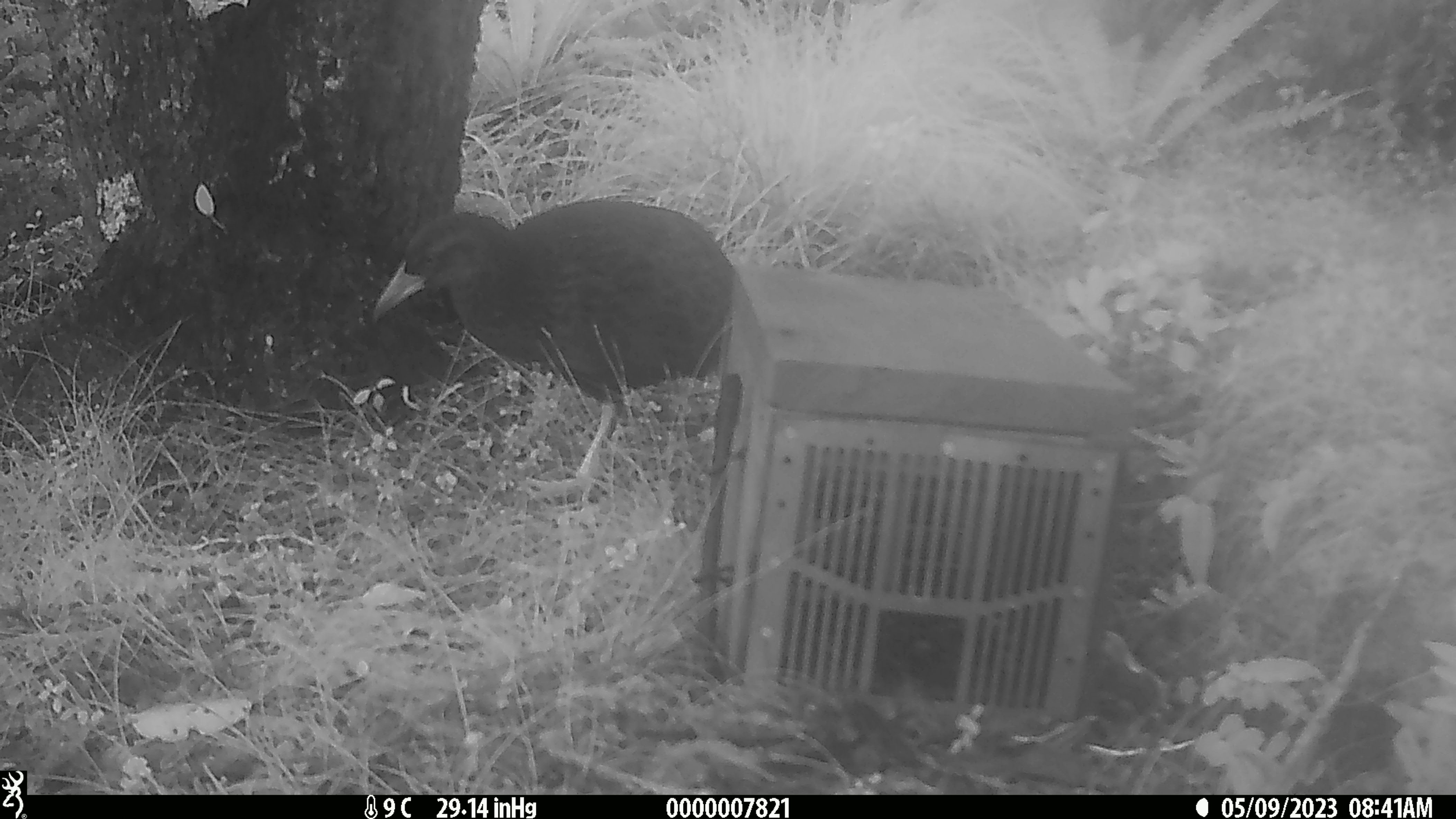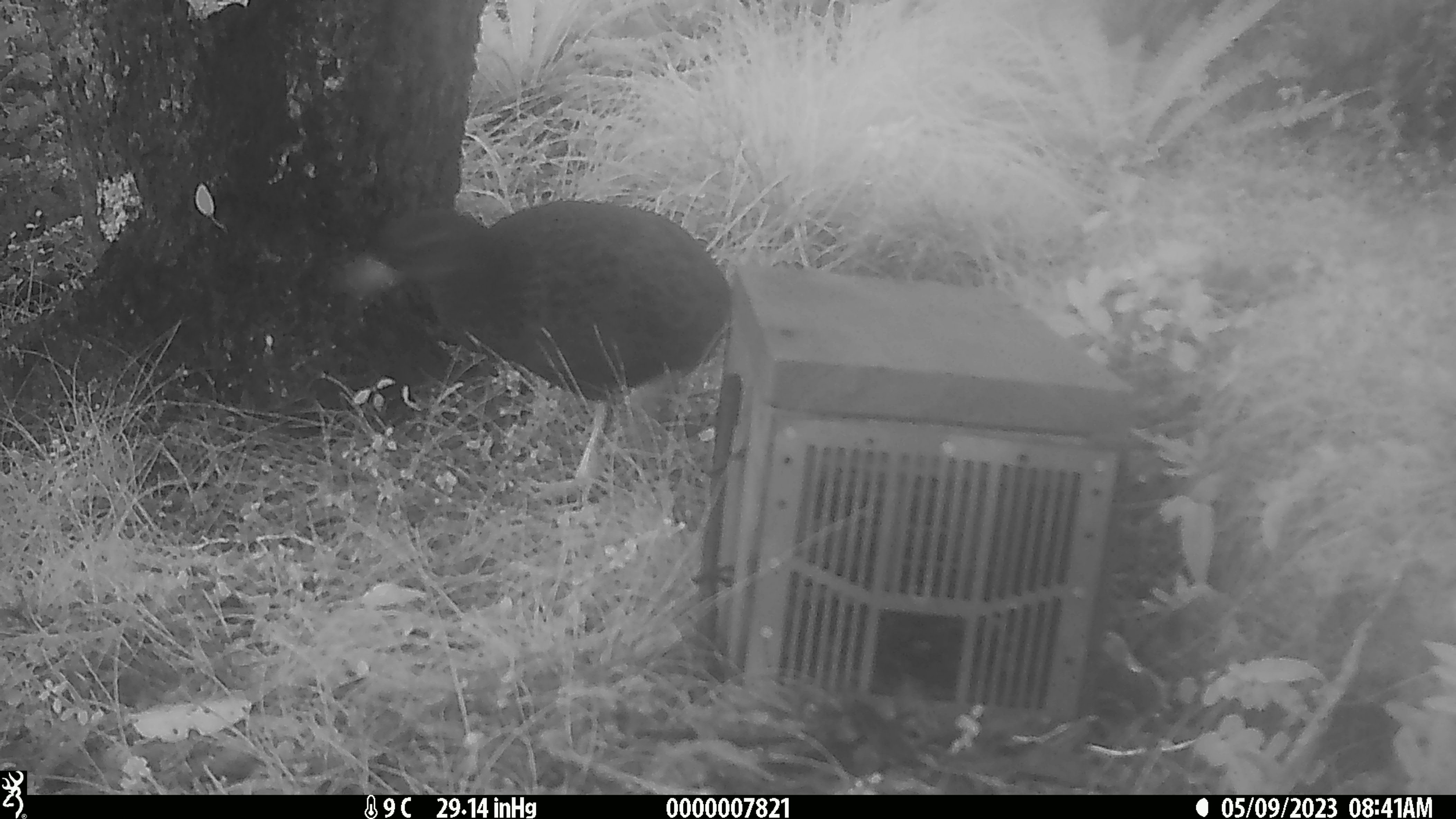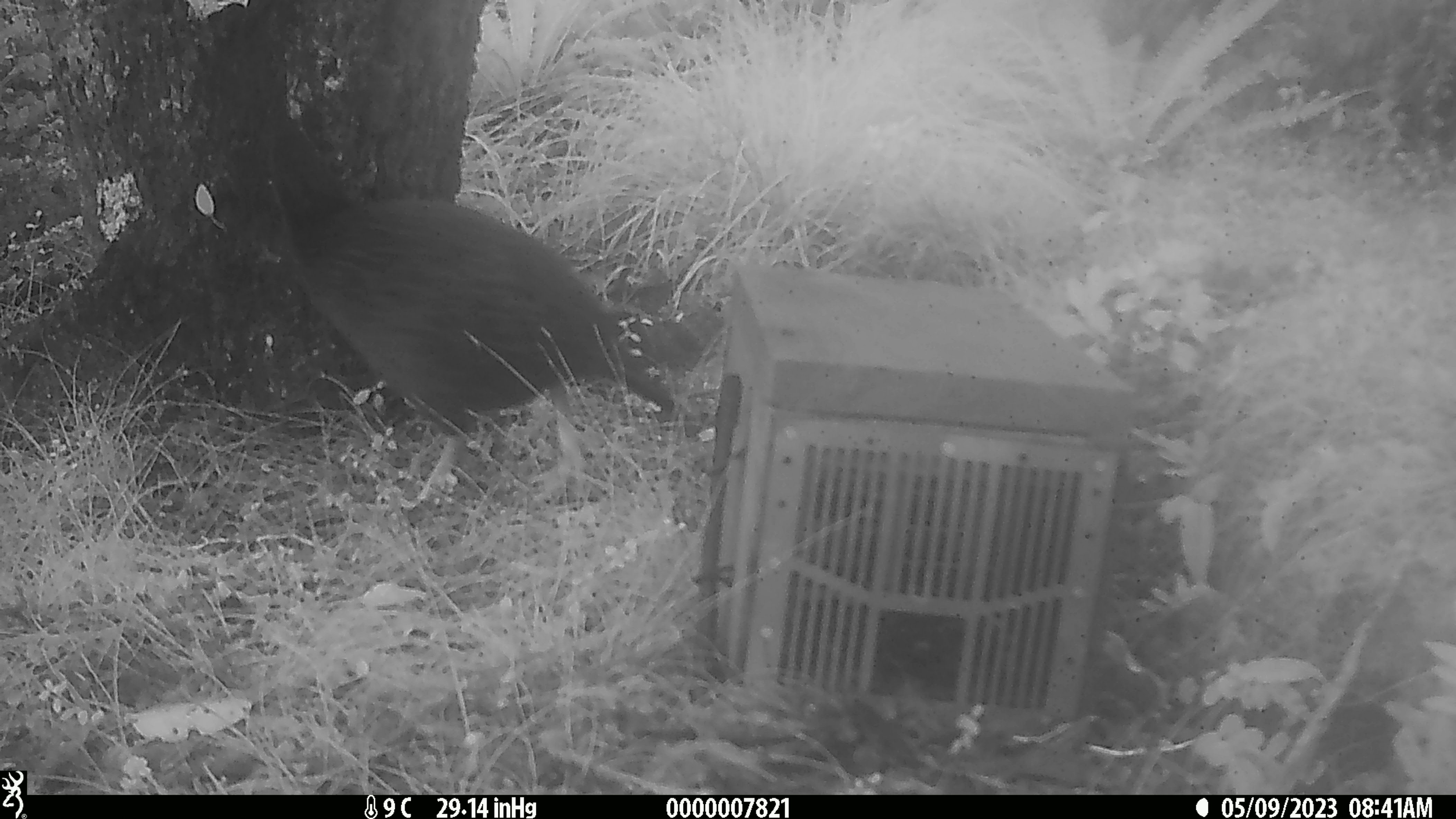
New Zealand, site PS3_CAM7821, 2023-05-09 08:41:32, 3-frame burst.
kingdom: Animalia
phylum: Chordata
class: Aves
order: Gruiformes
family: Rallidae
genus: Gallirallus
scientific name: Gallirallus australis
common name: weka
Weka (Gallirallus australis).